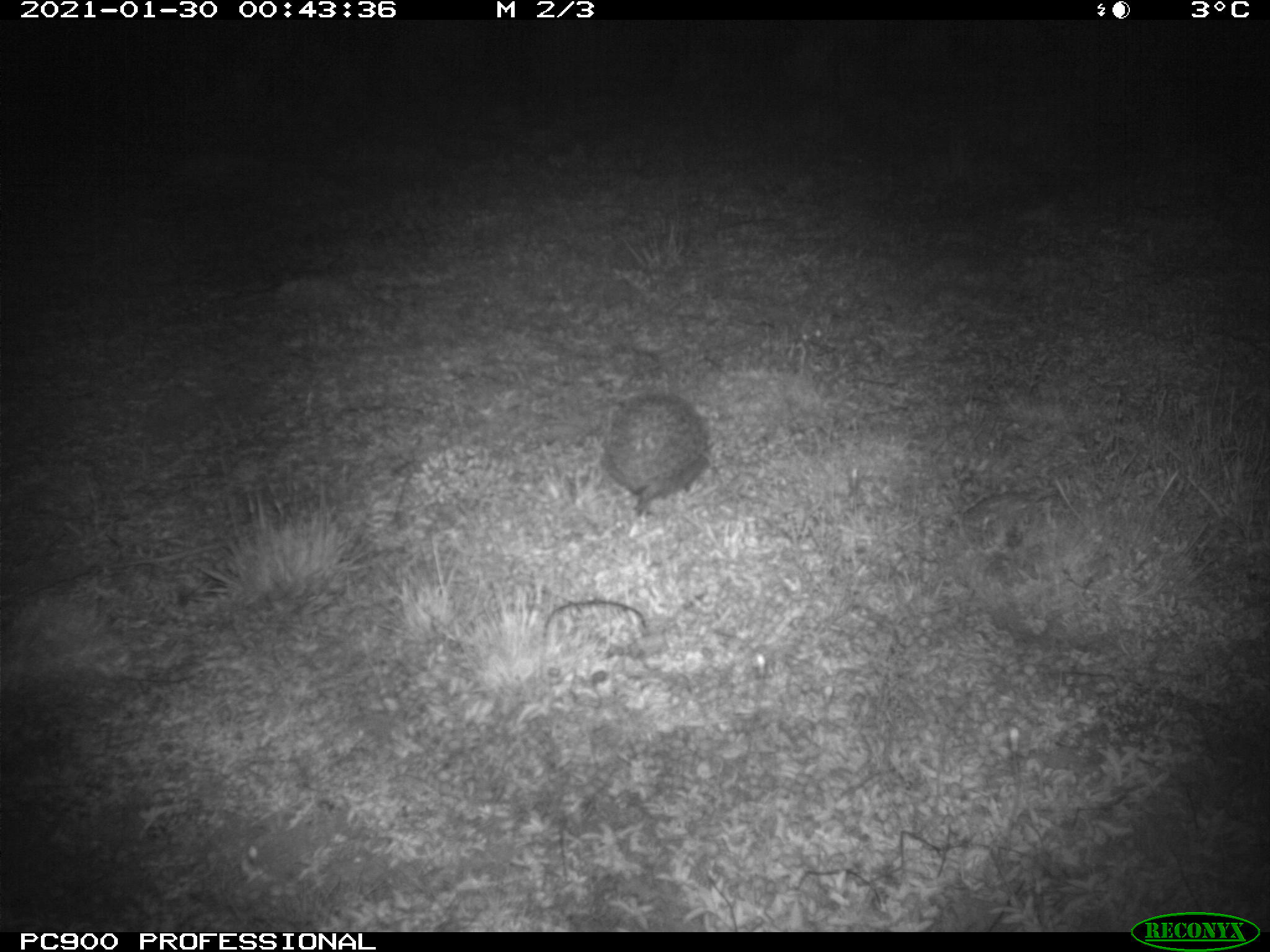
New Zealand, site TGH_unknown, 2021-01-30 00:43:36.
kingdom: Animalia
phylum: Chordata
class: Mammalia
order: Eulipotyphla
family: Erinaceidae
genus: Erinaceus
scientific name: Erinaceus europaeus europaeus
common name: european hedgehog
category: hedgehog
Hedgehog (european hedgehog) (Erinaceus europaeus europaeus).